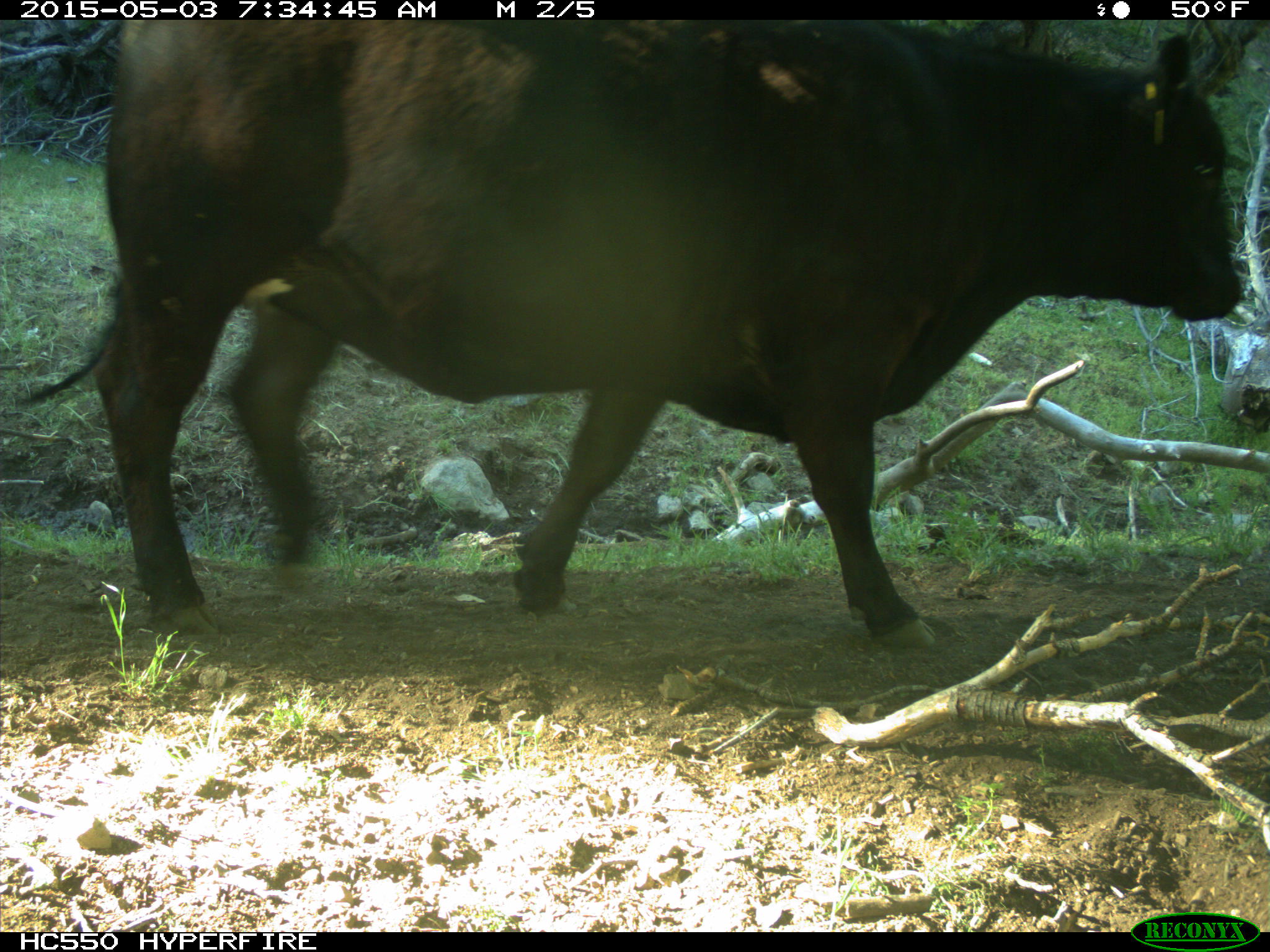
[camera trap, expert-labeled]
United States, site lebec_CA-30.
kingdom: Animalia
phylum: Chordata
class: Mammalia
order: Artiodactyla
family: Bovidae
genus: Bos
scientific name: Bos taurus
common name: domestic cow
Bos taurus (domestic cow).